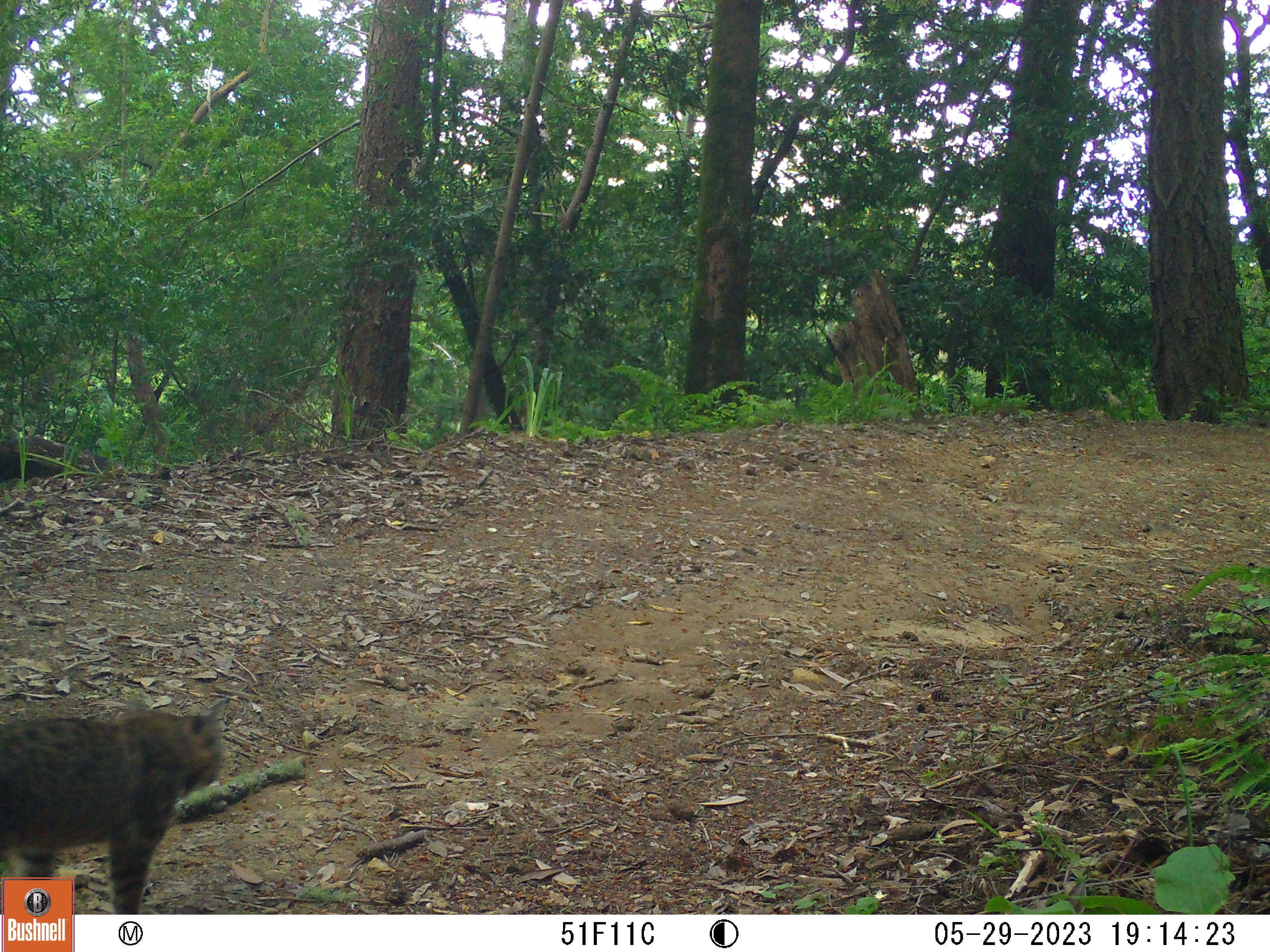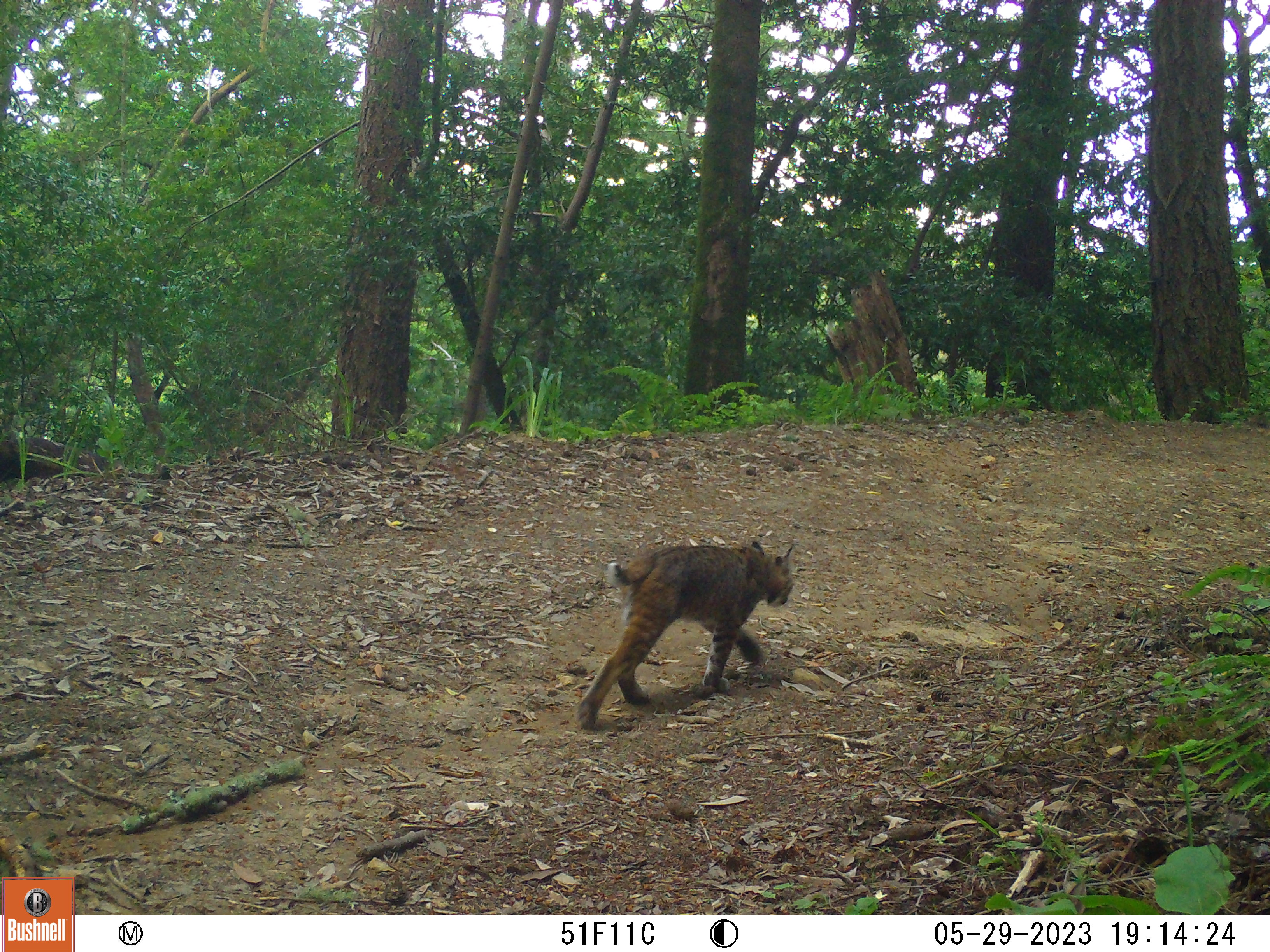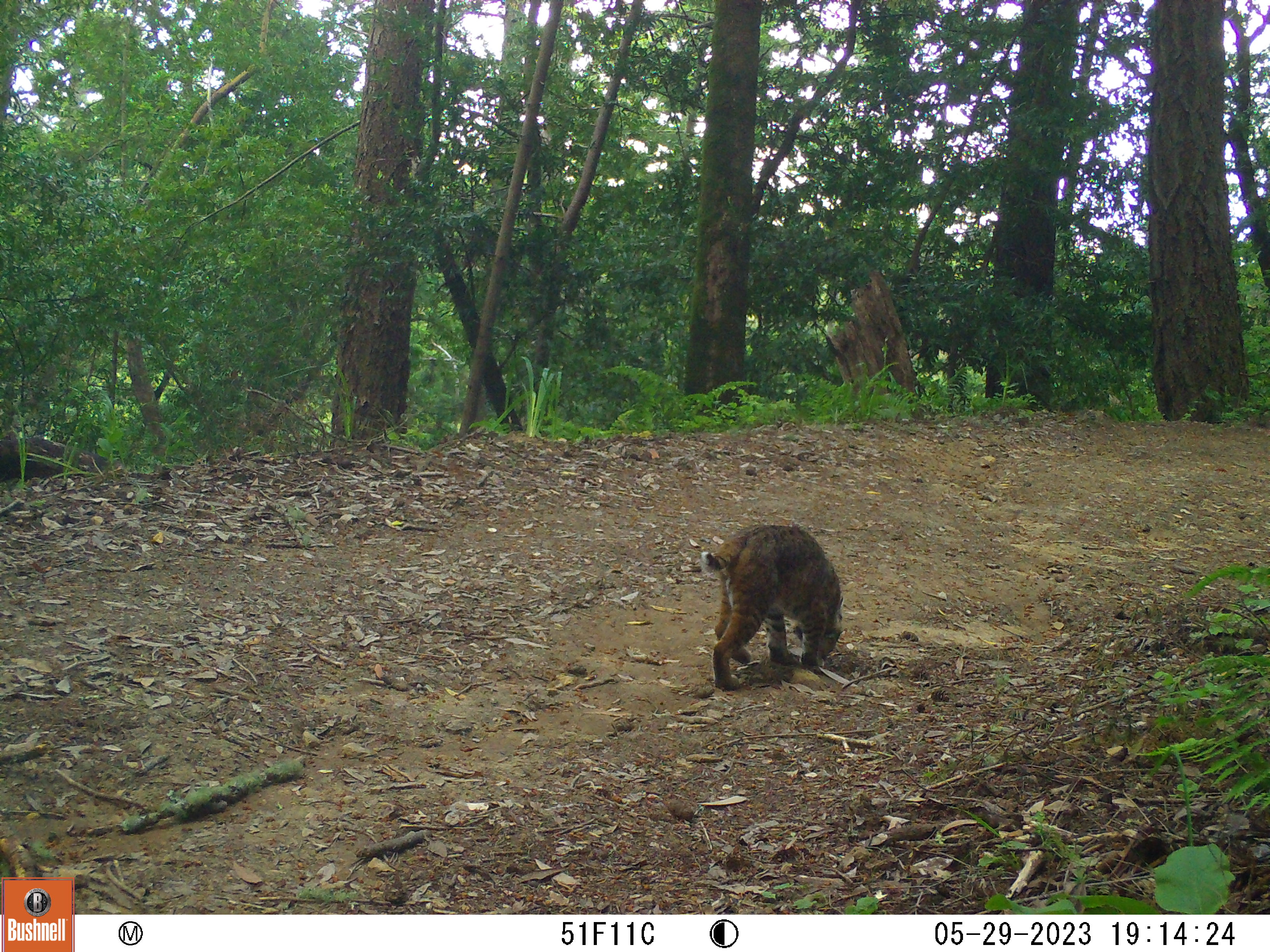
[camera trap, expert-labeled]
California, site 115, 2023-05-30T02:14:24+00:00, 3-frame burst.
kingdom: Animalia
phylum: Chordata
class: Mammalia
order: Carnivora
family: Felidae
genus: Lynx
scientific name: Lynx rufus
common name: bobcat